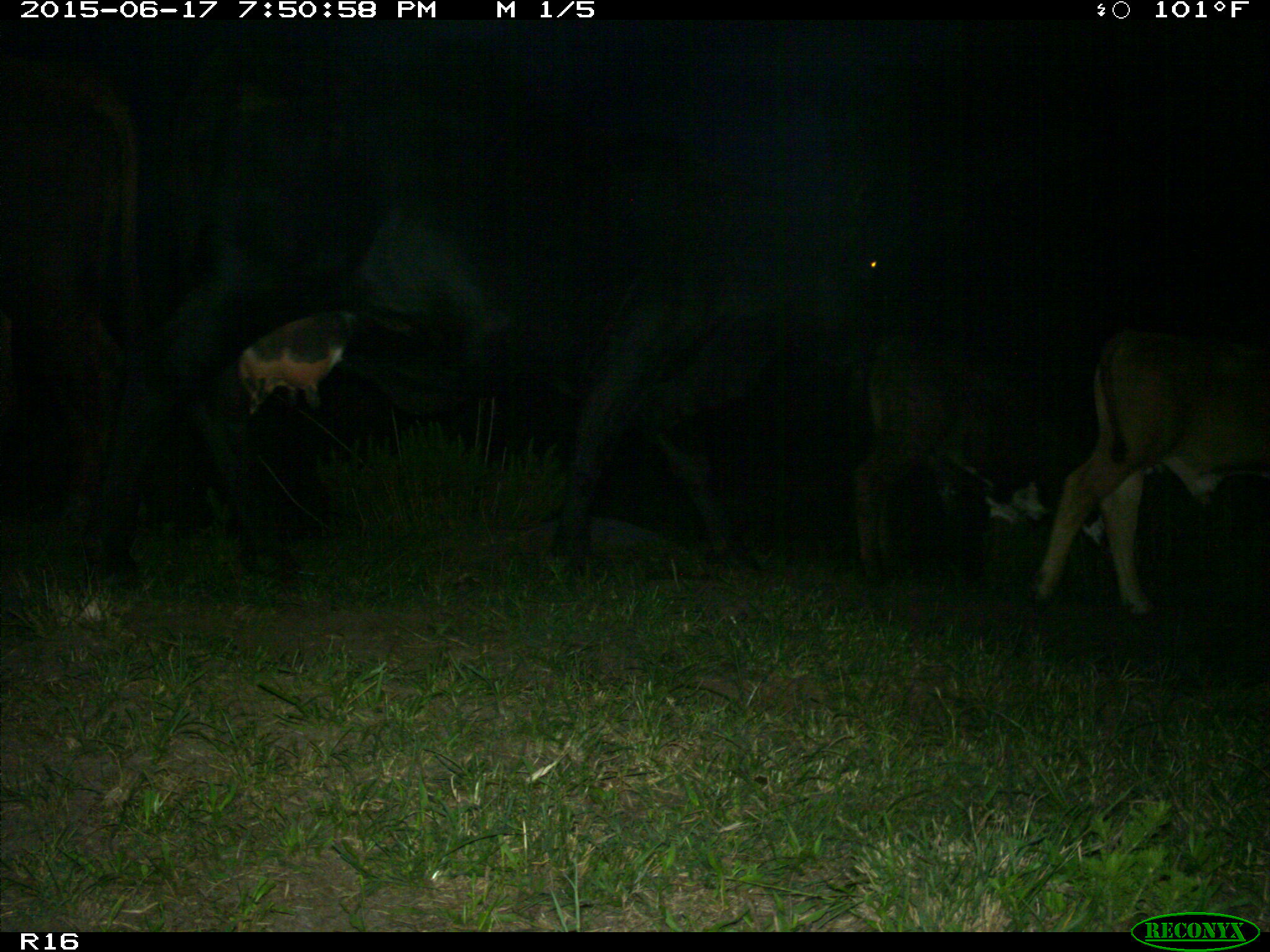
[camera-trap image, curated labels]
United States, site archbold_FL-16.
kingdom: Animalia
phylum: Chordata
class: Mammalia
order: Artiodactyla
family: Bovidae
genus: Bos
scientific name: Bos taurus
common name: domestic cow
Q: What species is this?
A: Bos taurus (domestic cow).